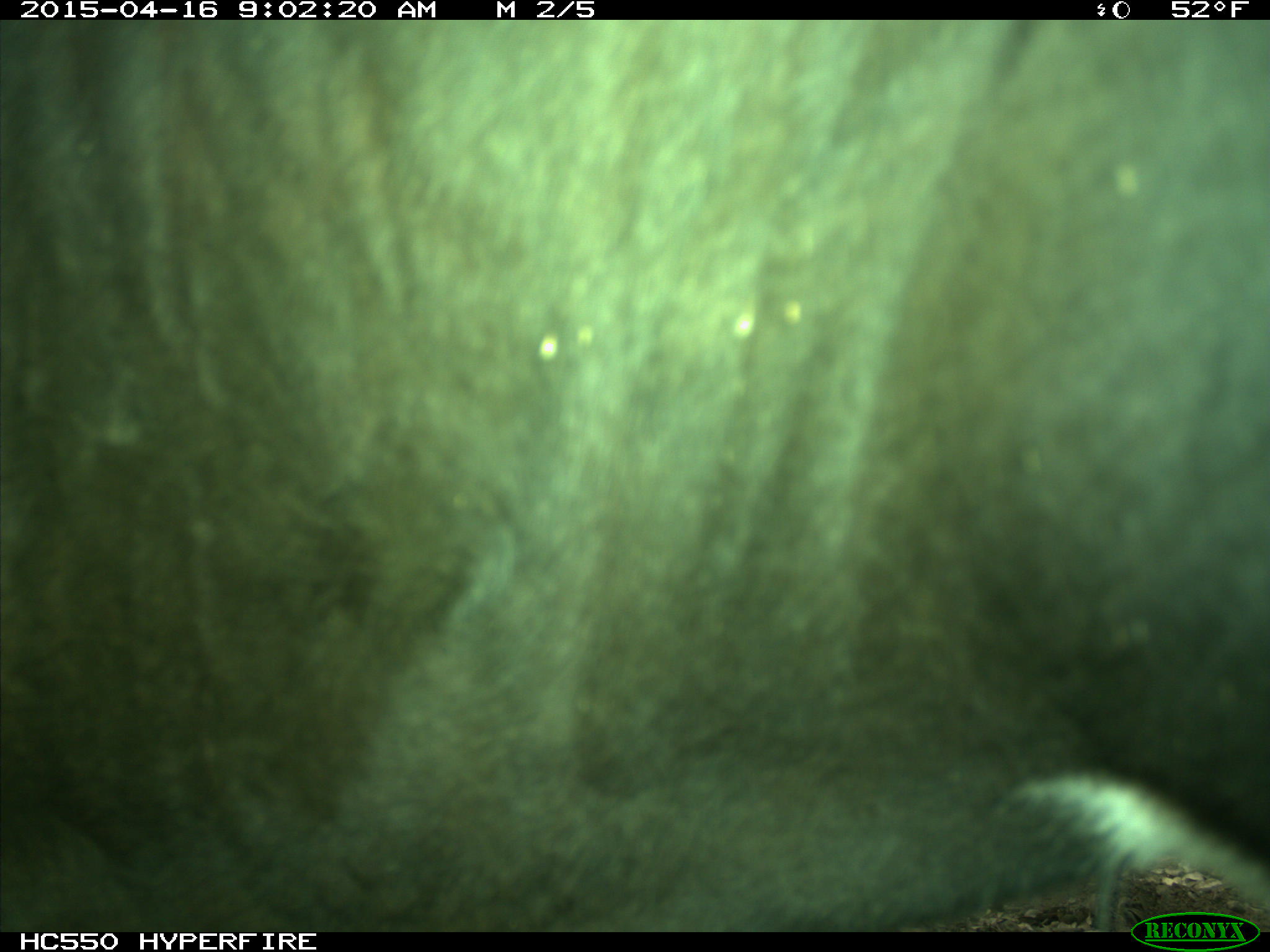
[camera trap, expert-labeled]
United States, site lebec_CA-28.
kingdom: Animalia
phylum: Chordata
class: Mammalia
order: Artiodactyla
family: Bovidae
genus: Bos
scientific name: Bos taurus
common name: domestic cow